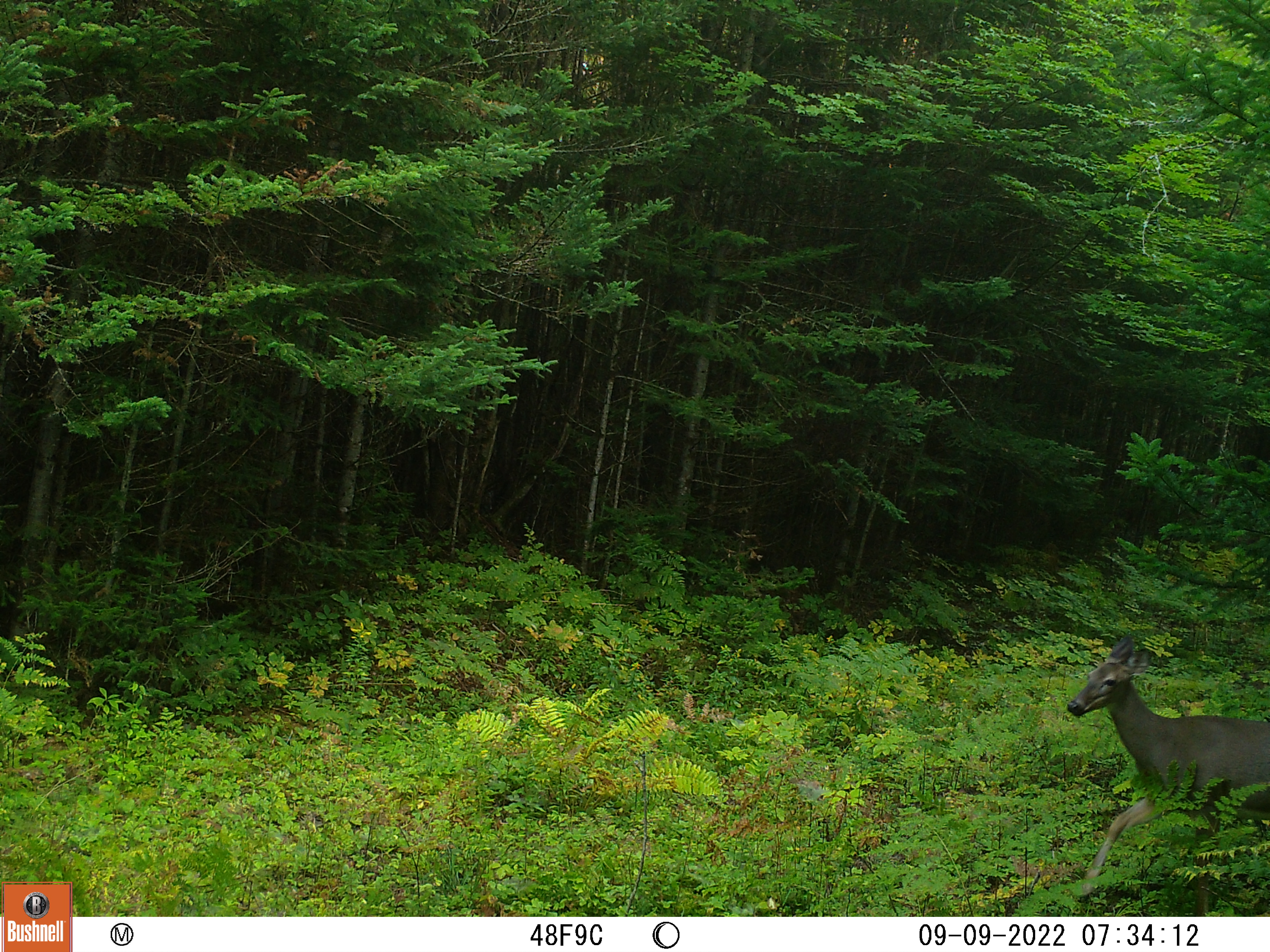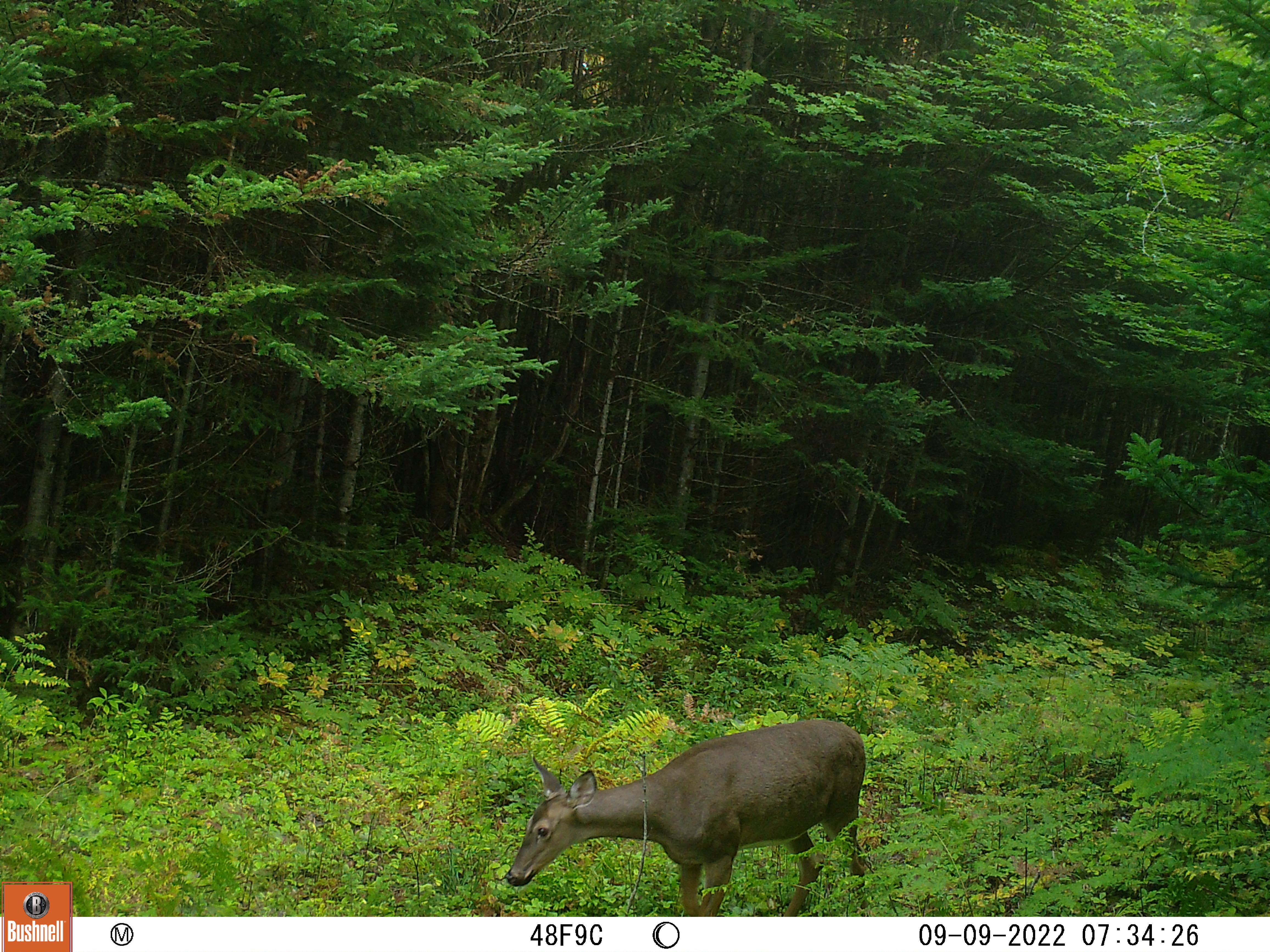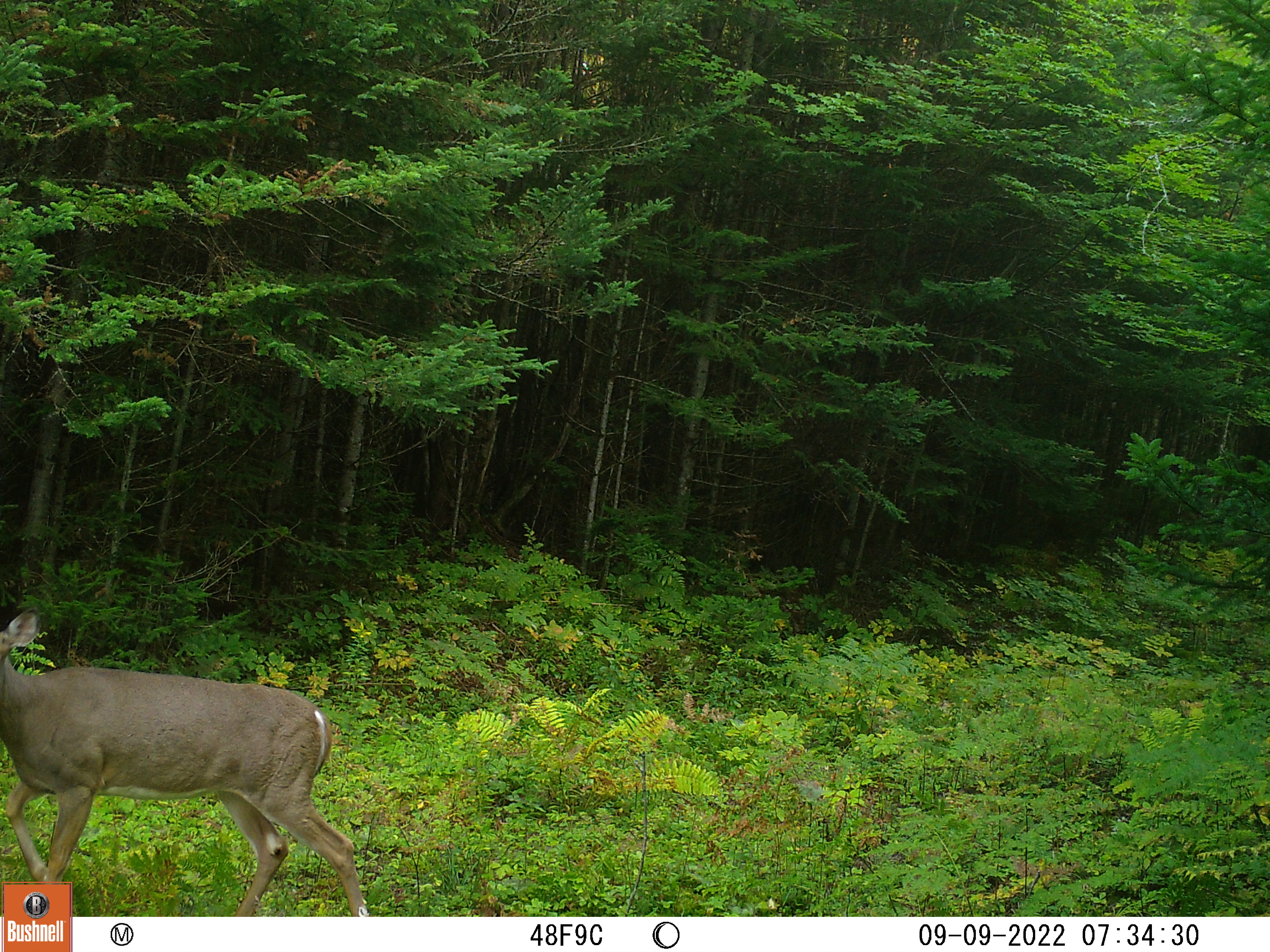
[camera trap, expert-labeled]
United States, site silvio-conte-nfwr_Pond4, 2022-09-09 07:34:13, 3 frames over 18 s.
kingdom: Animalia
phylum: Chordata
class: Mammalia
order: Artiodactyla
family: Cervidae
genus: Odocoileus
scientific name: Odocoileus virginianus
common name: white-tailed deer